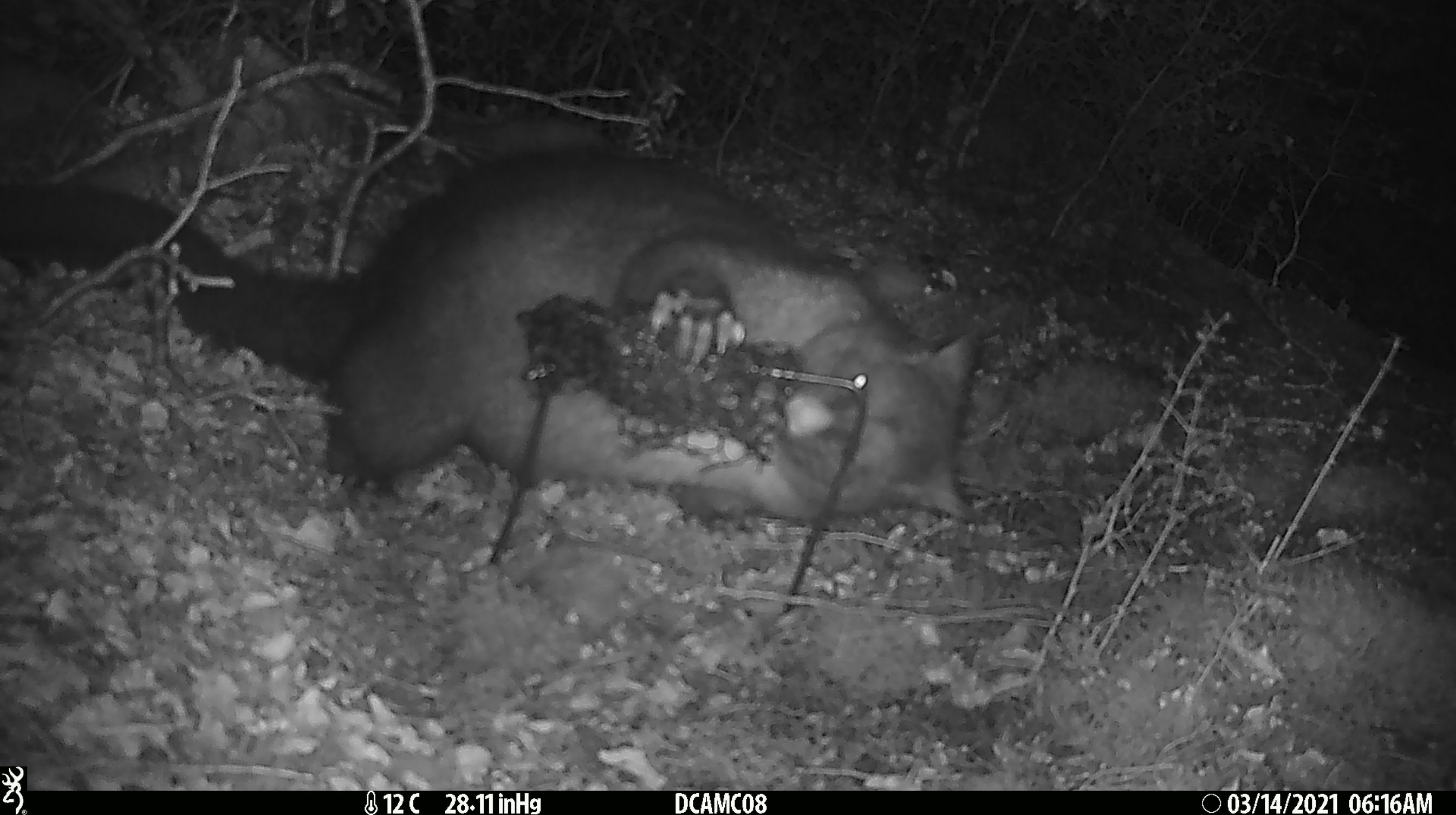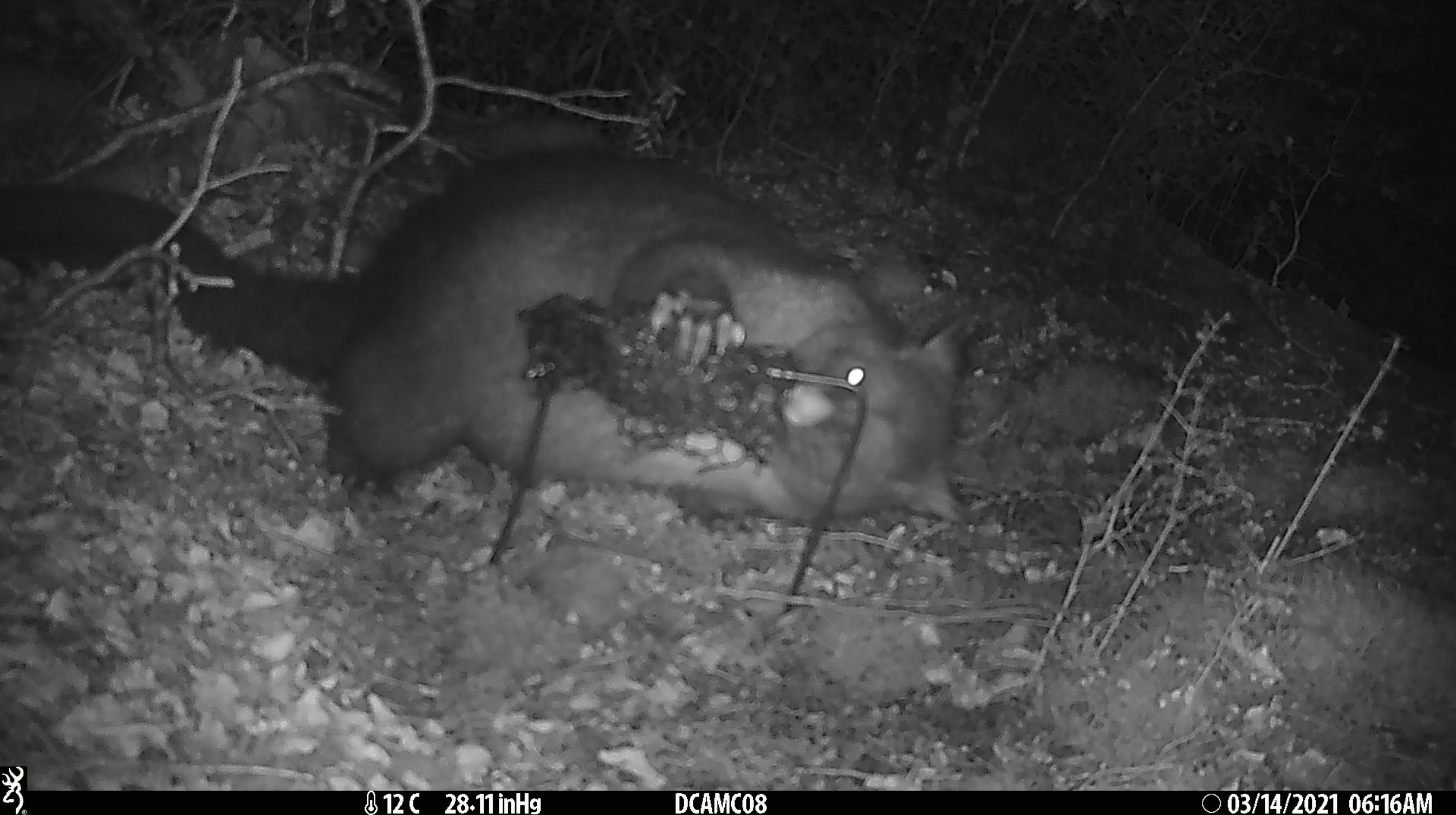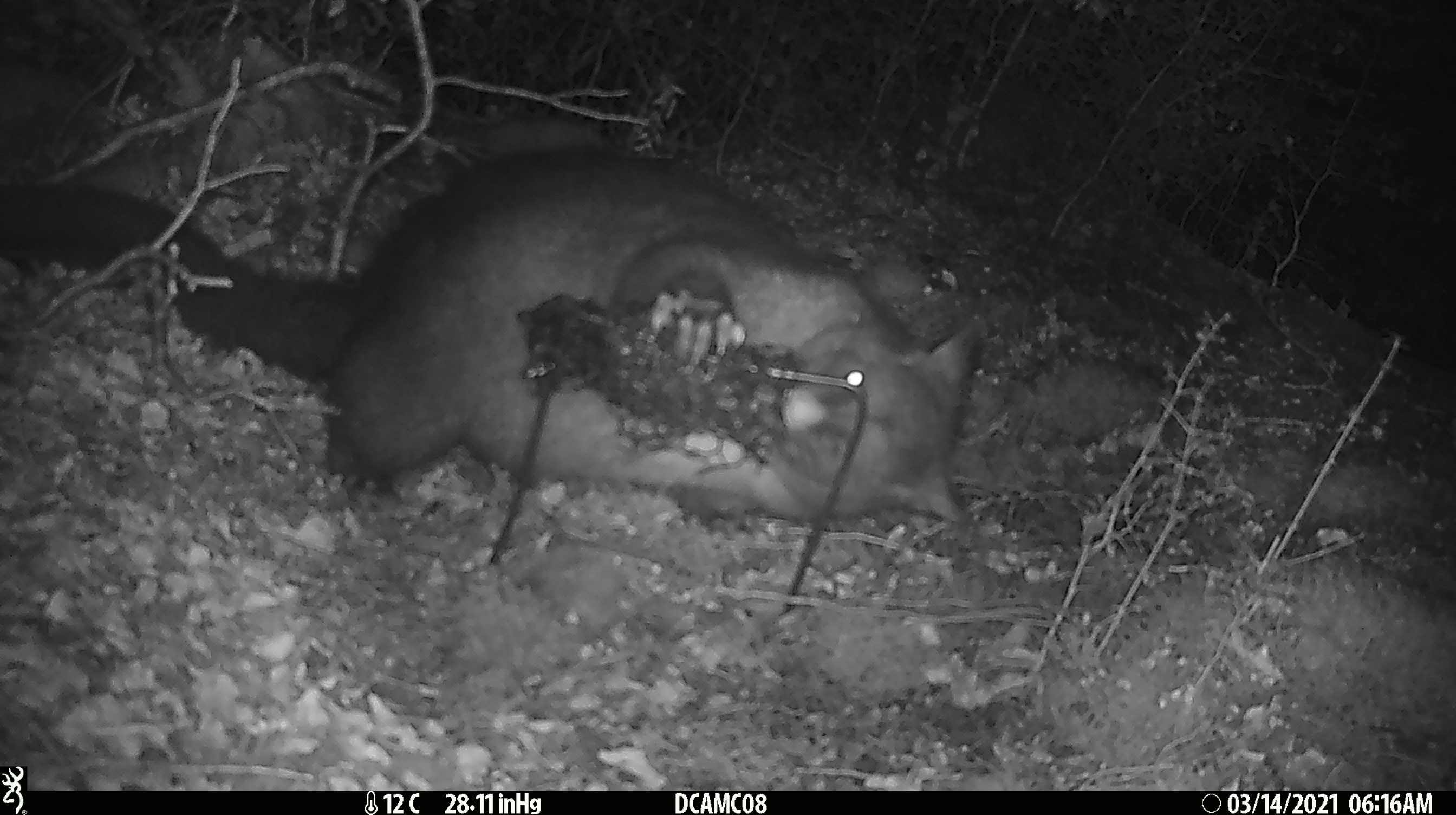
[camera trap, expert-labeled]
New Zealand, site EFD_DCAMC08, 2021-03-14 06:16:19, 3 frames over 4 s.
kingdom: Animalia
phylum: Chordata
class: Mammalia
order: Diprotodontia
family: Phalangeridae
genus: Trichosurus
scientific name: Trichosurus vulpecula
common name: common brushtail possum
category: possum